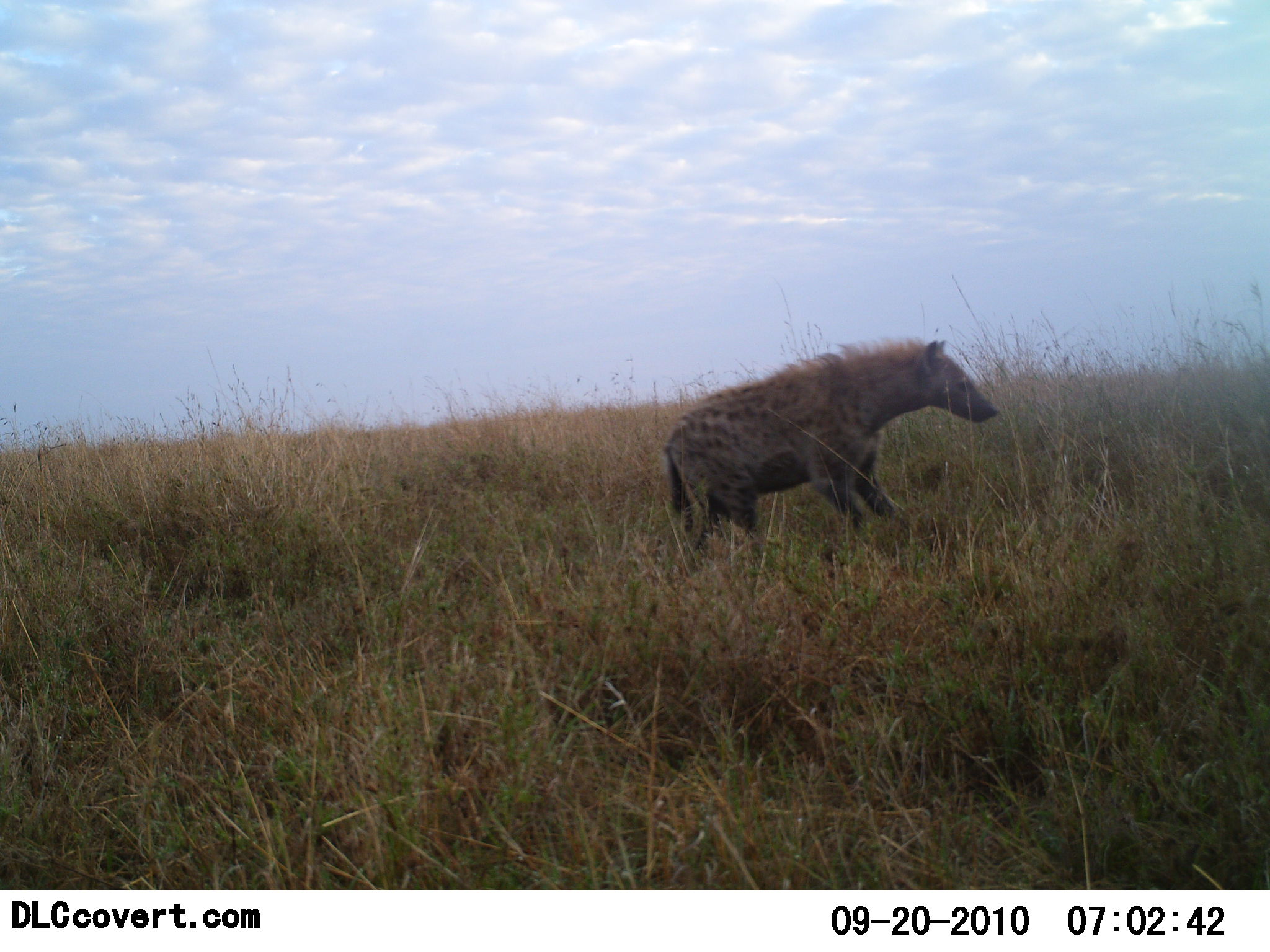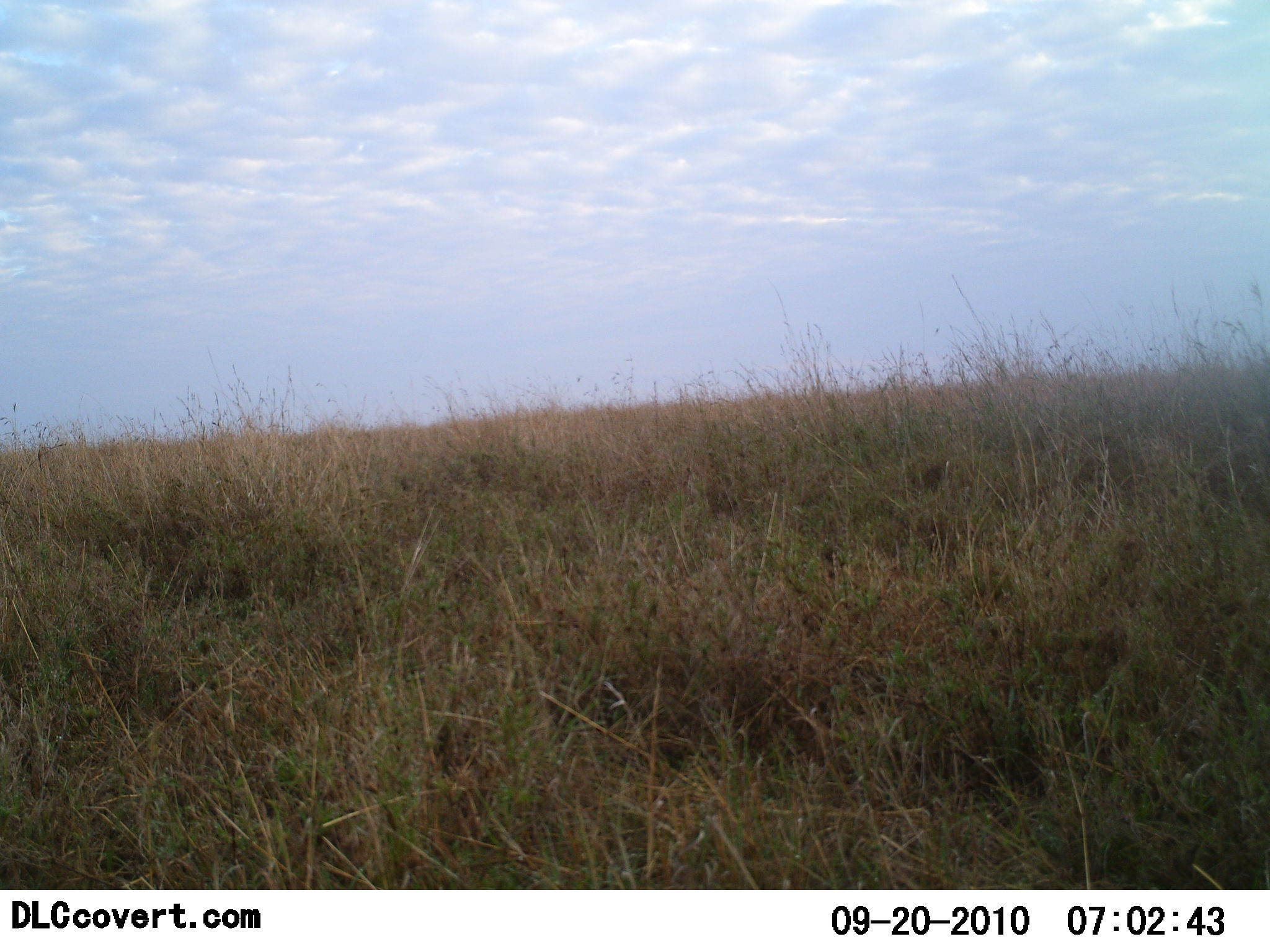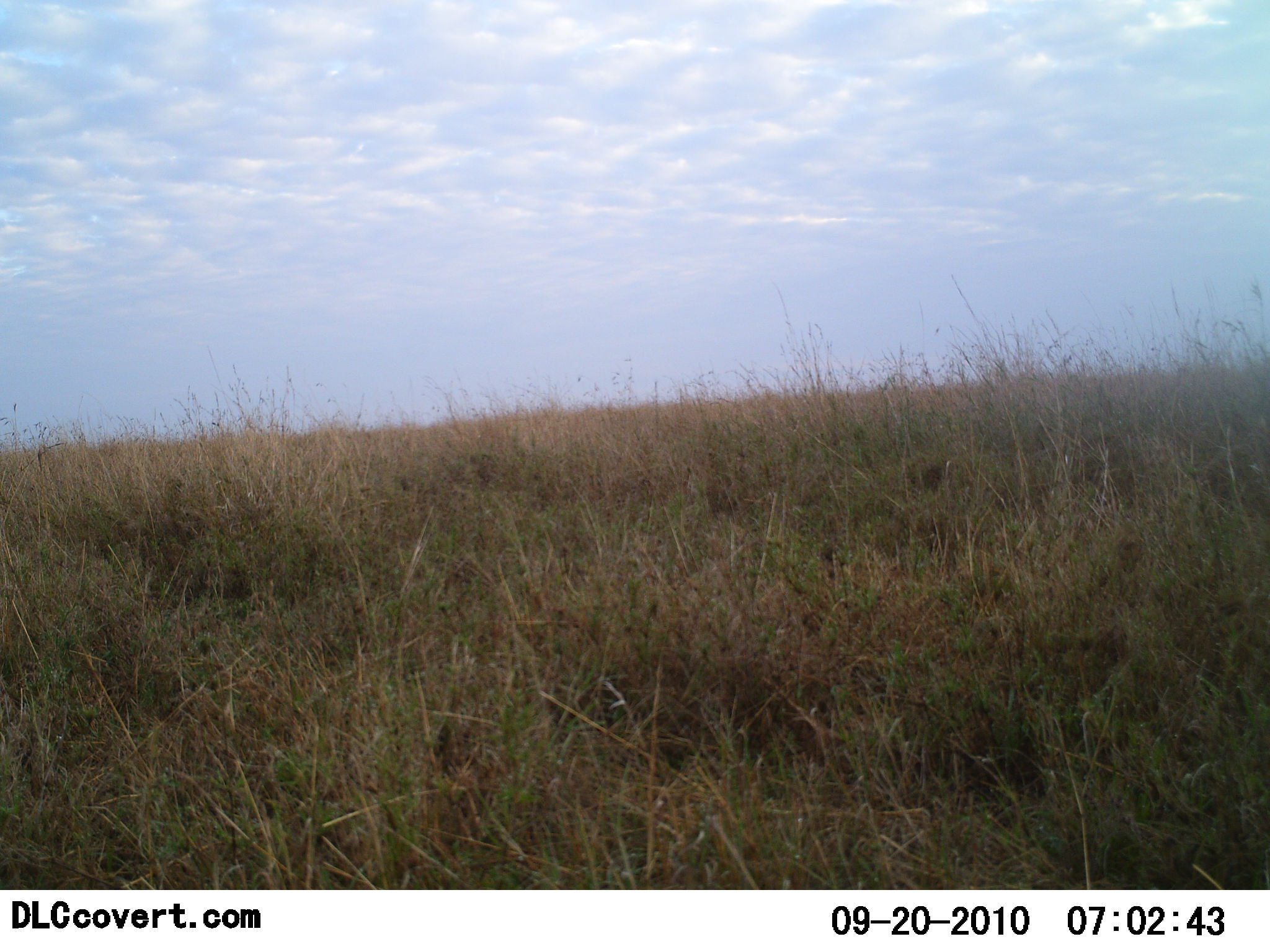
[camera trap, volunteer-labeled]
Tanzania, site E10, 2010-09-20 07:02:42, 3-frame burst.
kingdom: Animalia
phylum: Chordata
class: Mammalia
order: Carnivora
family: Hyaenidae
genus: Crocuta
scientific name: Crocuta crocuta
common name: spotted hyena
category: hyenaspotted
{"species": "hyenaspotted (spotted hyena) (Crocuta crocuta)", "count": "1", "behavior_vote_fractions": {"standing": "7%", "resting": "0%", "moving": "93%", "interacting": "0%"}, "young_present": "0%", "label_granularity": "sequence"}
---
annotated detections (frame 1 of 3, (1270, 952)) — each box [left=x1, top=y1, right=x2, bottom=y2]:
animal: [left=659, top=338, right=1005, bottom=578]